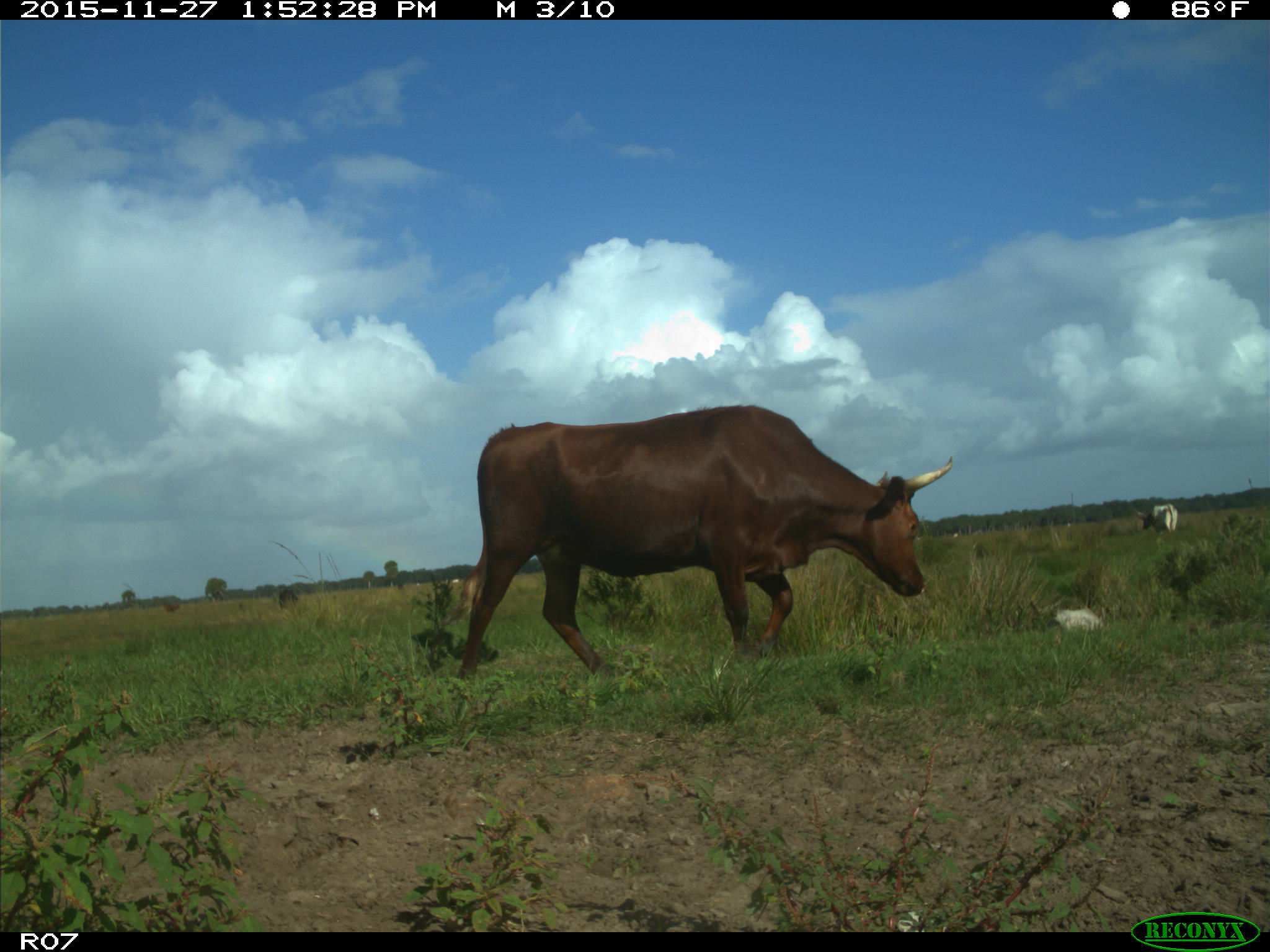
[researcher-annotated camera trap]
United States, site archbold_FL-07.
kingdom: Animalia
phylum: Chordata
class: Mammalia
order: Artiodactyla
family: Bovidae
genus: Bos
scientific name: Bos taurus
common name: domestic cow